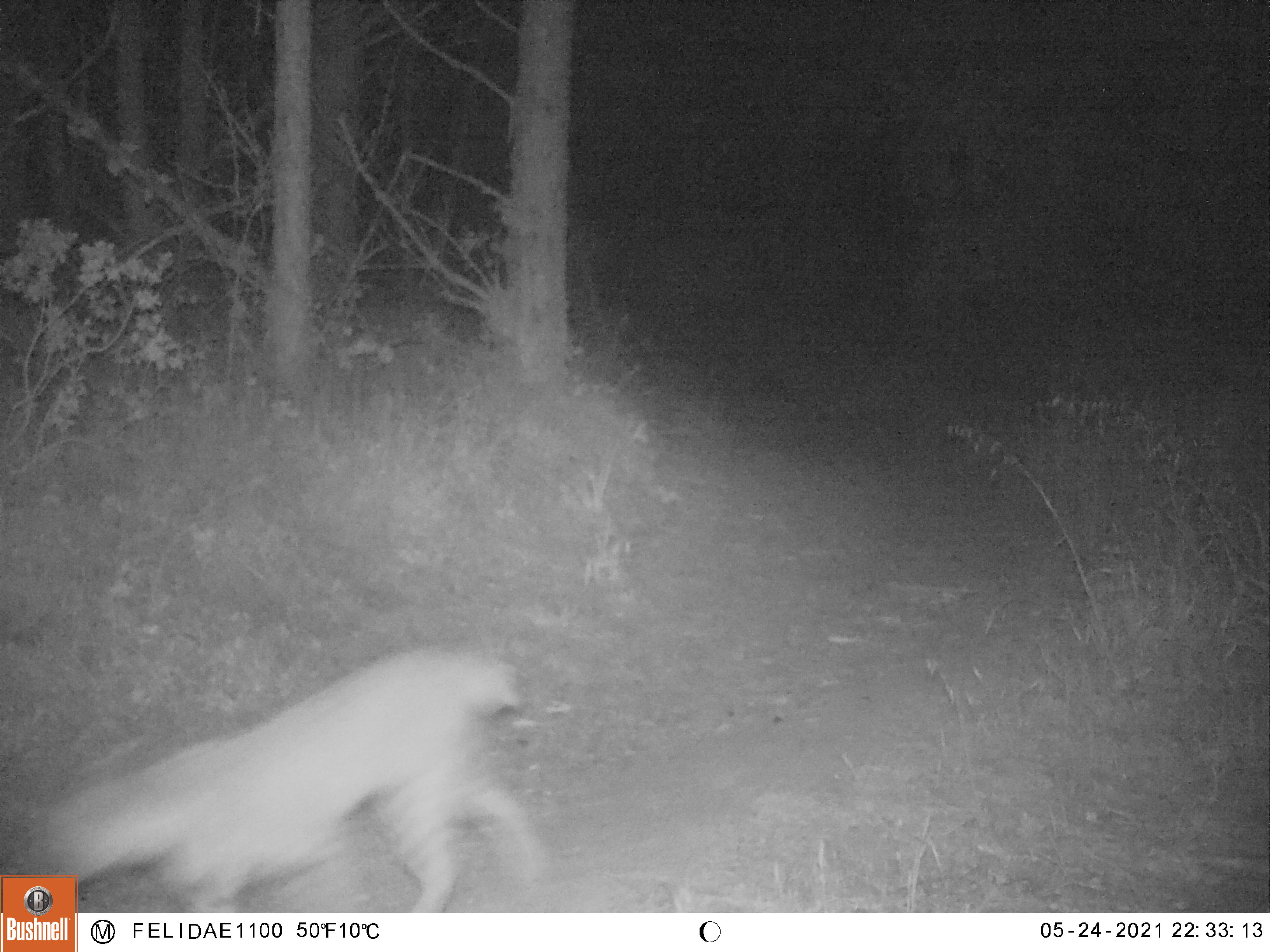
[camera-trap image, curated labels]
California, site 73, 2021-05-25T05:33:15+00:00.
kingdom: Animalia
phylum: Chordata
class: Mammalia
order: Carnivora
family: Felidae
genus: Lynx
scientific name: Lynx rufus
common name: bobcat